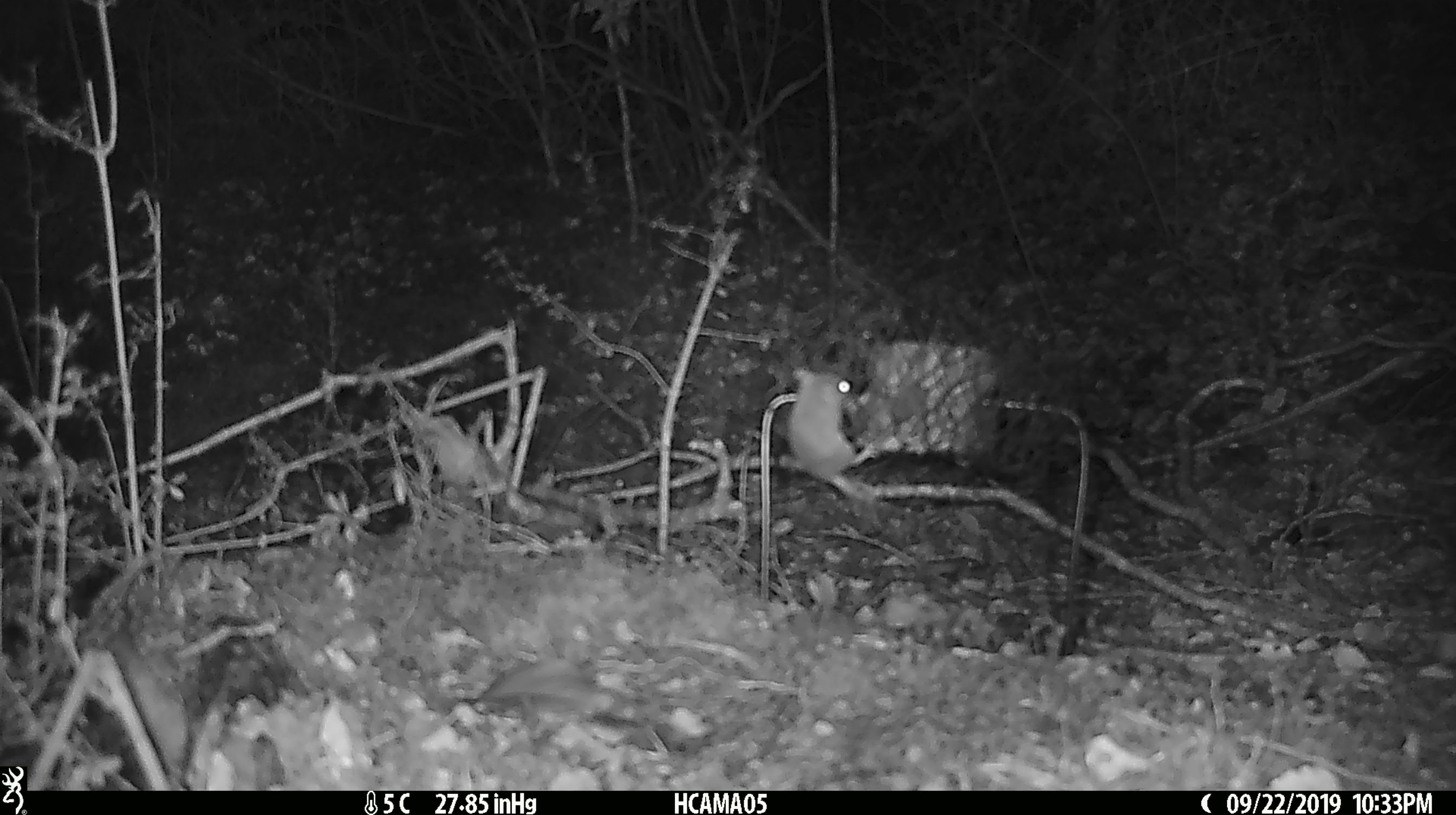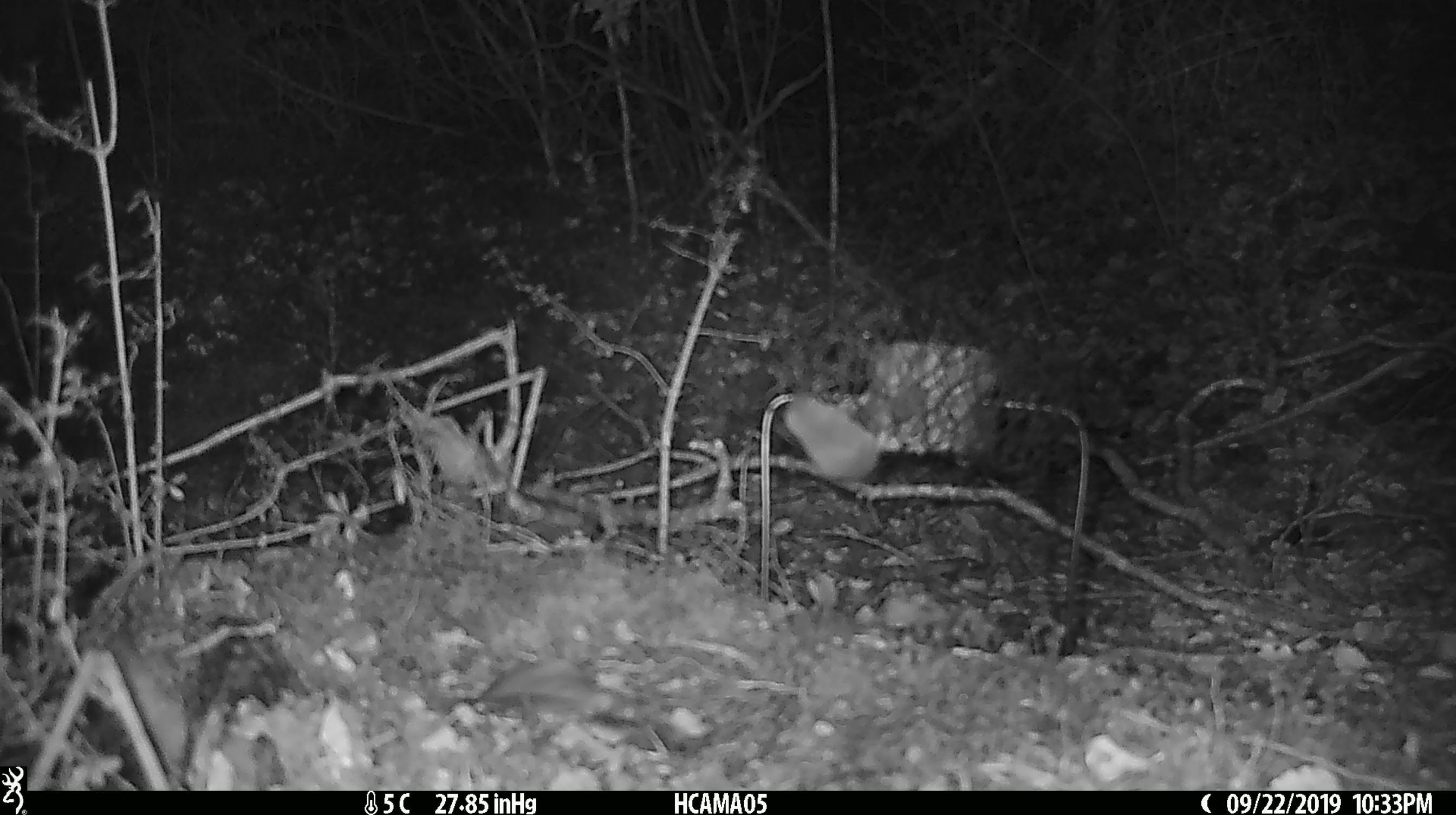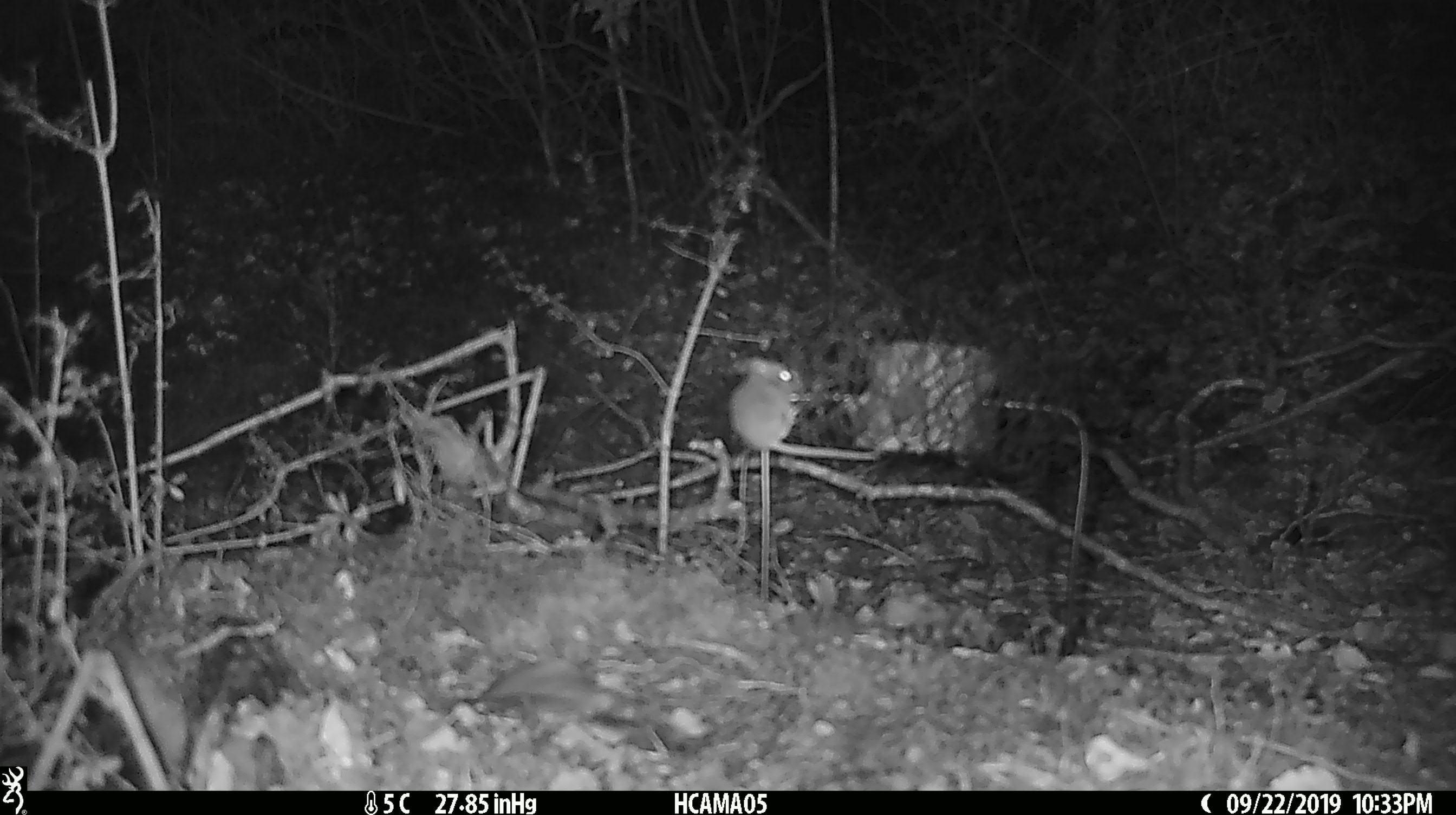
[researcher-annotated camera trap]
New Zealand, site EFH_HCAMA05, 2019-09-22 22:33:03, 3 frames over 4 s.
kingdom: Animalia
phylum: Chordata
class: Mammalia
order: Rodentia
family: Muridae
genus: Mus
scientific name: Mus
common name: mouse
Mouse (Mus).